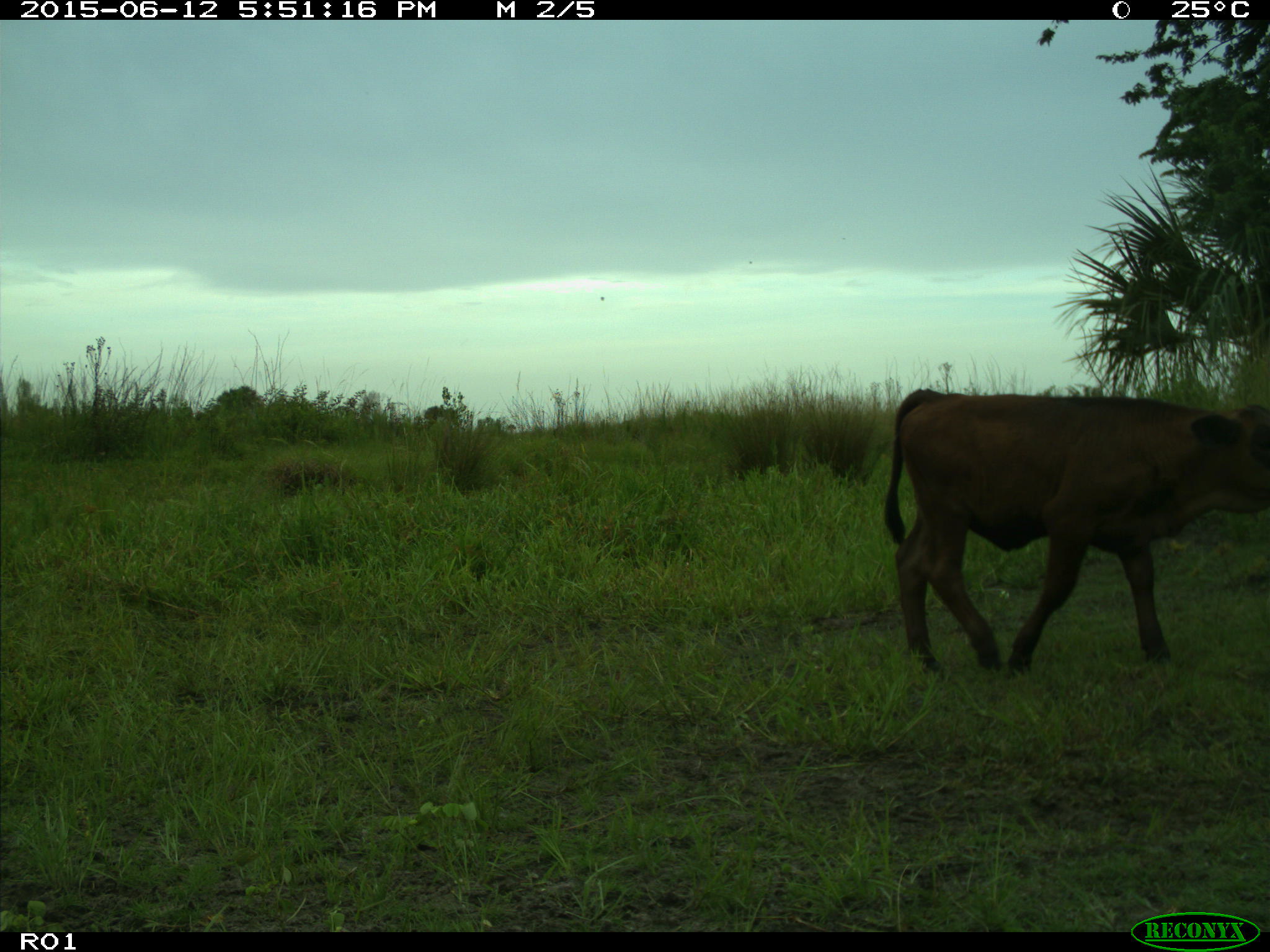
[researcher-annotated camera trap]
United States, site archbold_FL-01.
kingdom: Animalia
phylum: Chordata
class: Mammalia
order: Artiodactyla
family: Bovidae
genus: Bos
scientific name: Bos taurus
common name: domestic cow